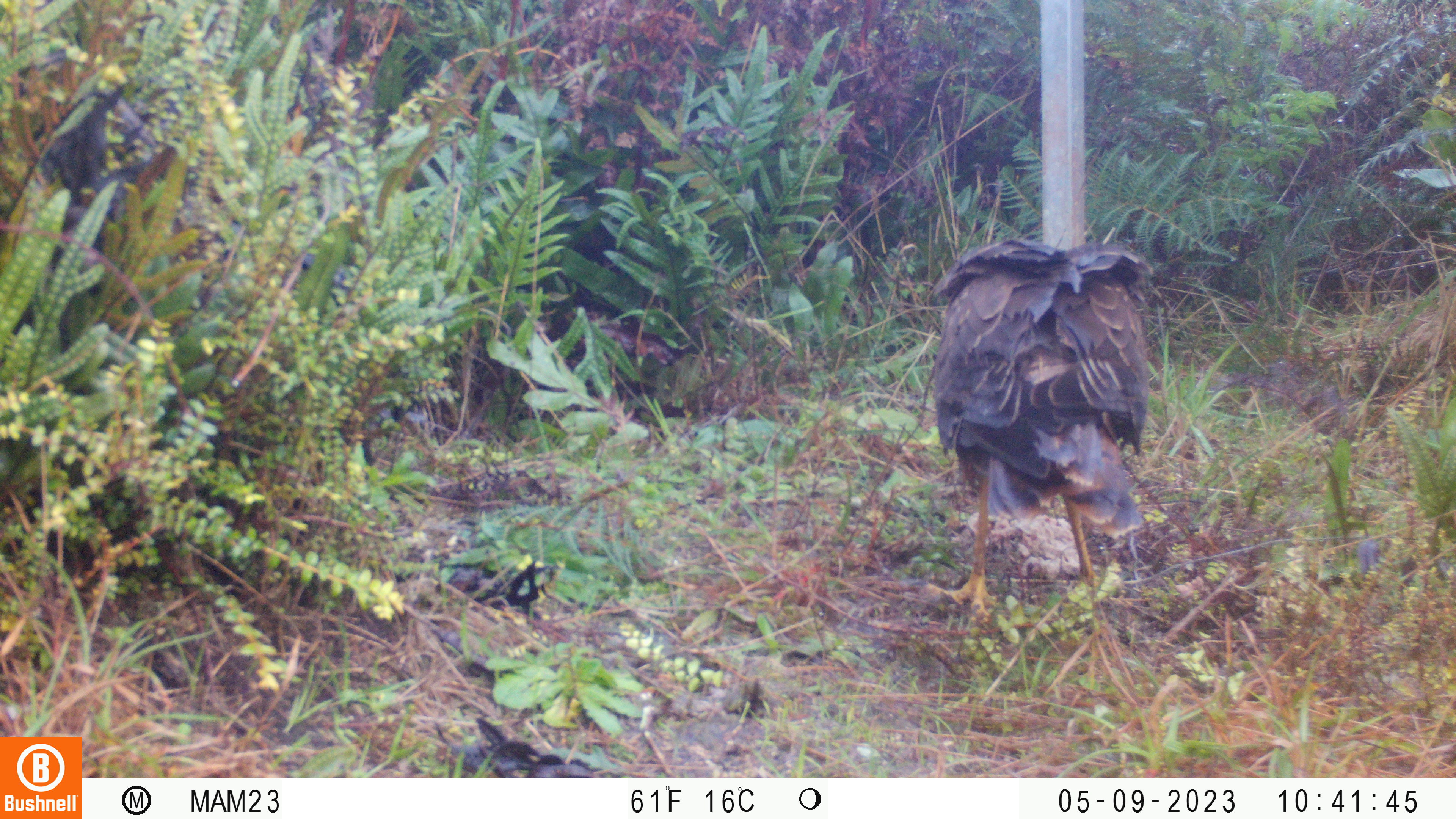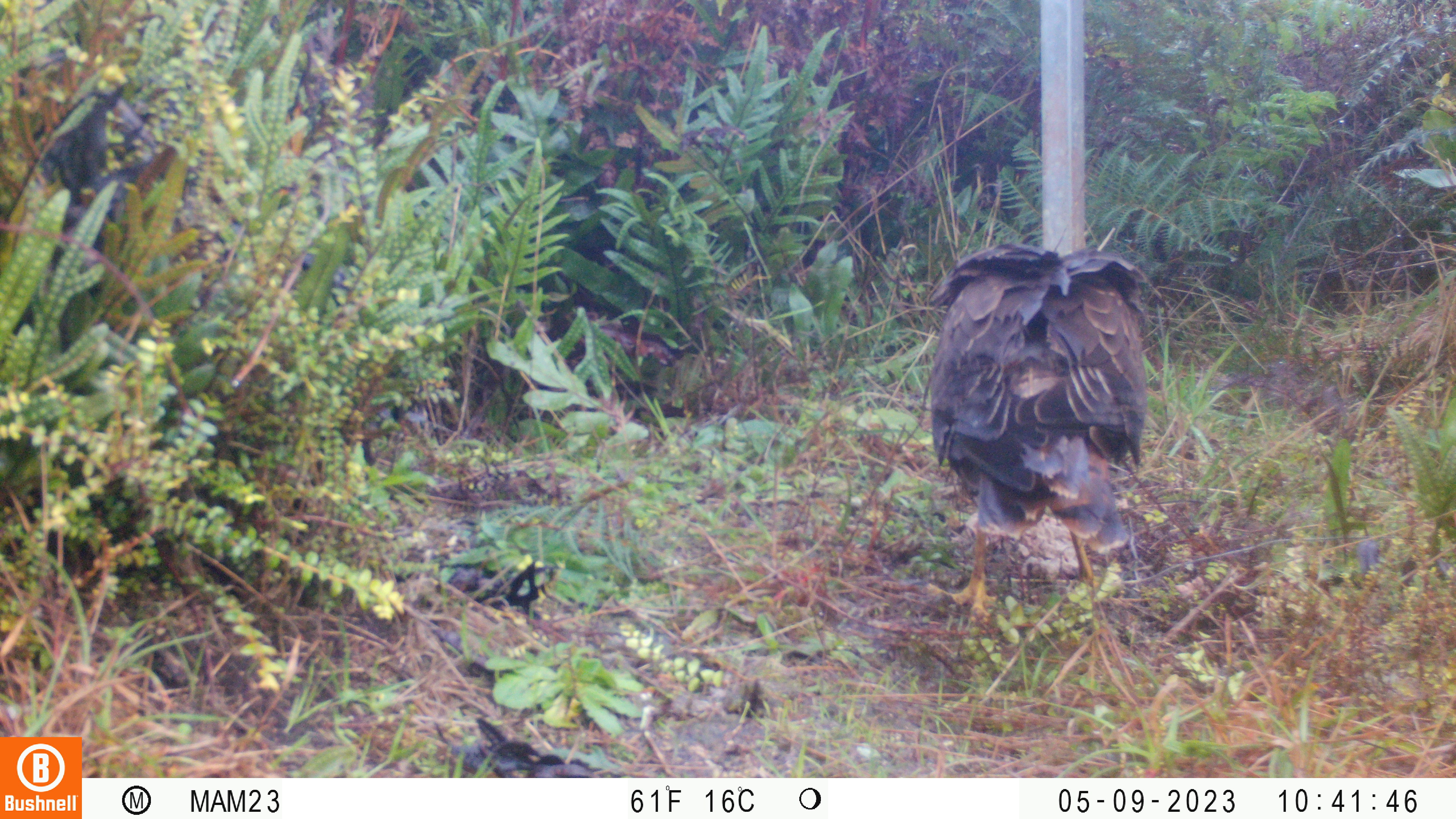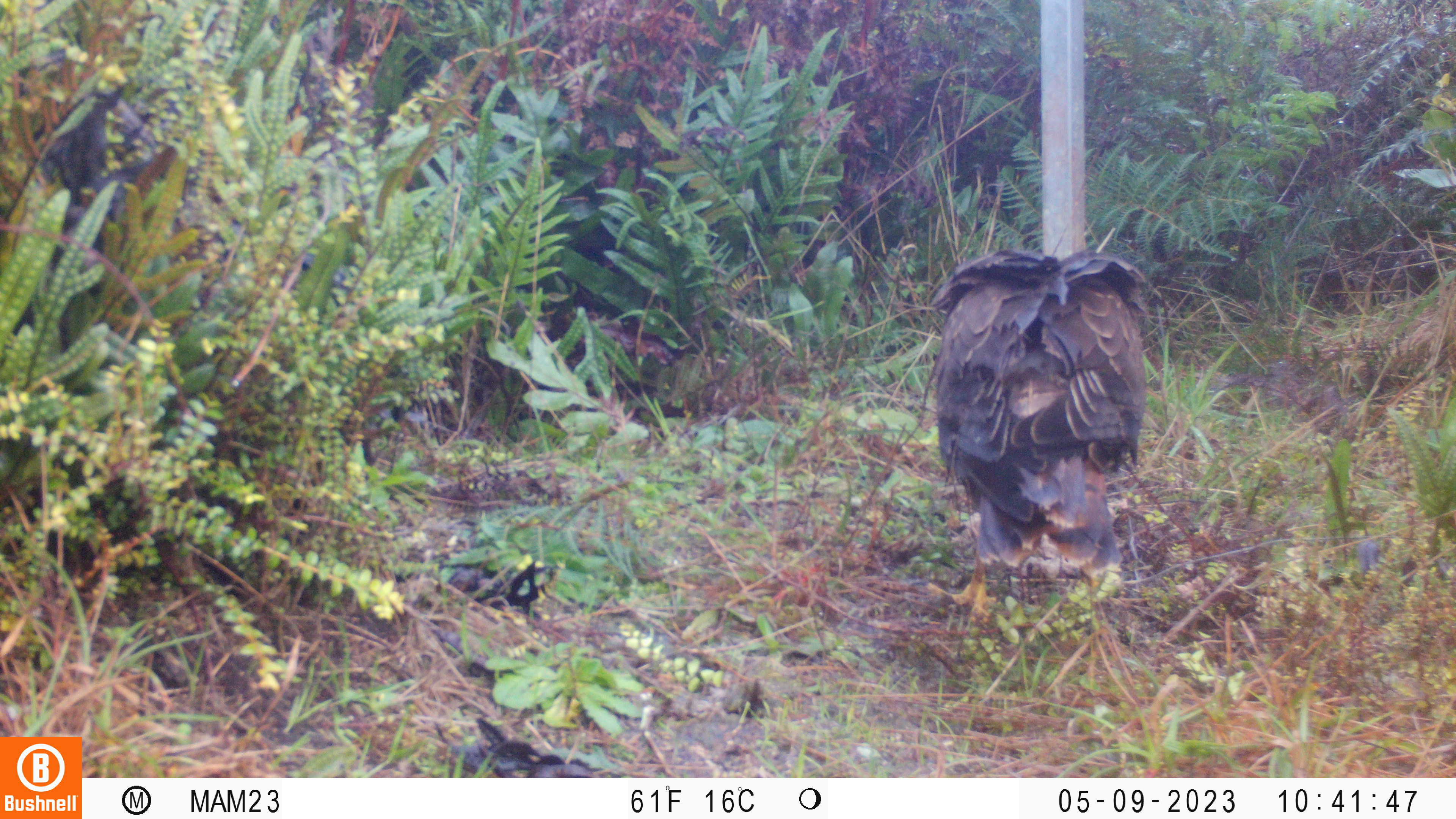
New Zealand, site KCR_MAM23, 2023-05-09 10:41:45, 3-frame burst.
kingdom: Animalia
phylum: Chordata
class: Aves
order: Accipitriformes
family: Accipitridae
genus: Circus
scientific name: Circus approximans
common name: swamp harrier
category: harrier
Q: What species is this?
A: Harrier (swamp harrier) (Circus approximans).